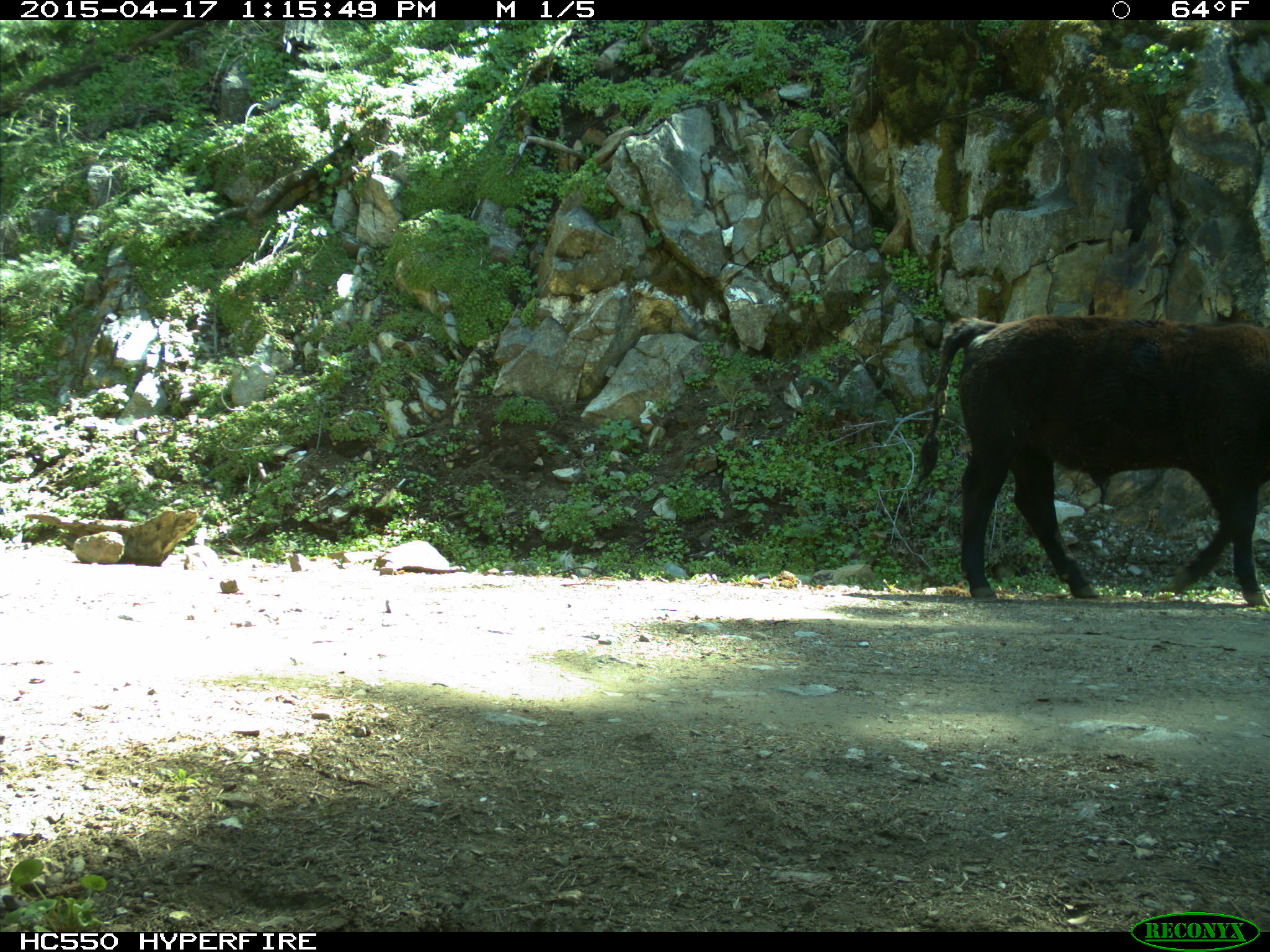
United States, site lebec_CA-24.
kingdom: Animalia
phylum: Chordata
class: Mammalia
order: Artiodactyla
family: Bovidae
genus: Bos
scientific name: Bos taurus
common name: domestic cow